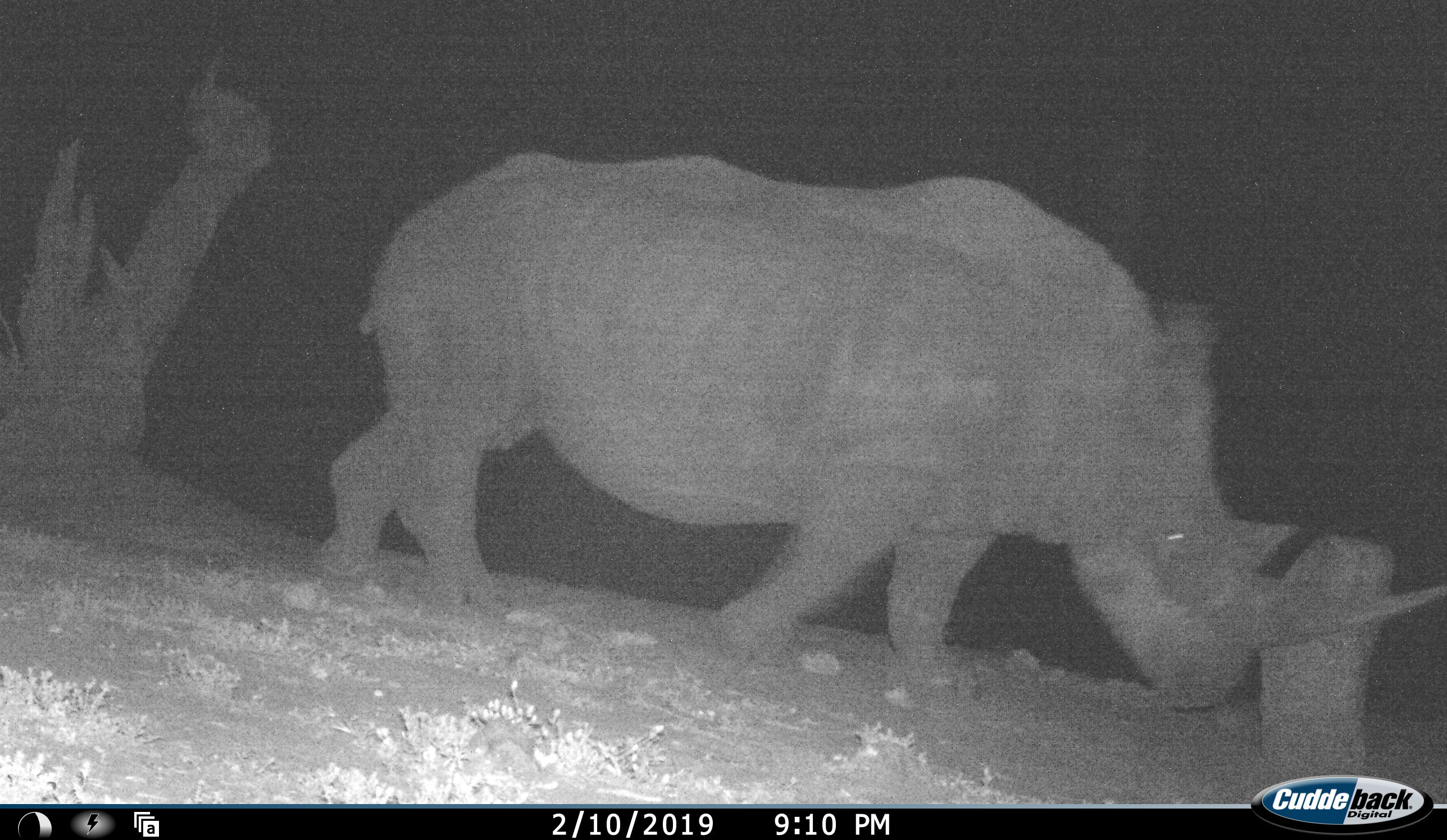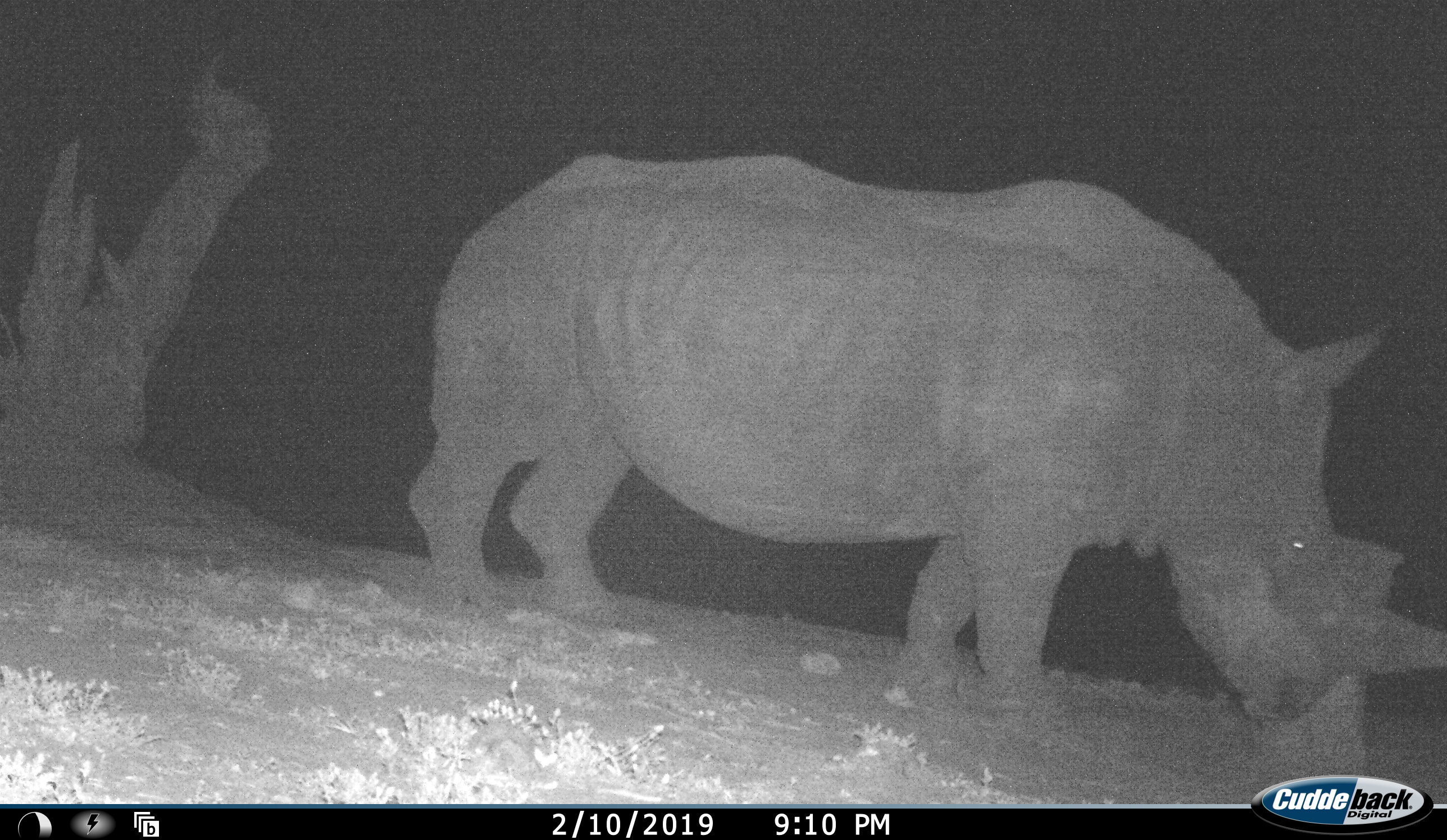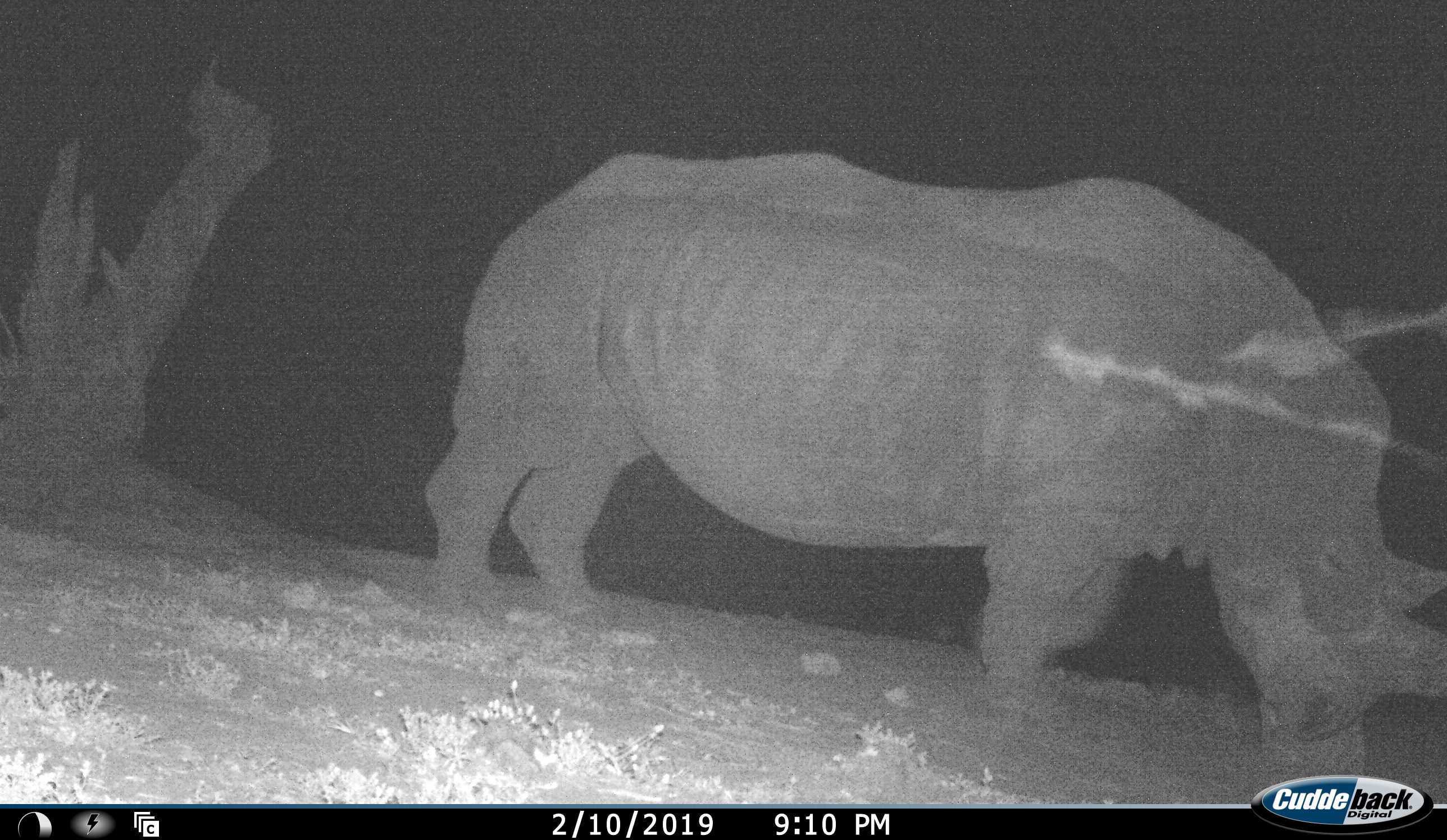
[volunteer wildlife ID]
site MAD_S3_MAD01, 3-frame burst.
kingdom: Animalia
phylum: Chordata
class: Mammalia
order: Perissodactyla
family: Rhinocerotidae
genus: Diceros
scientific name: Diceros bicornis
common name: black rhinoceros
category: rhinocerosblack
Rhinocerosblack (black rhinoceros) (Diceros bicornis), count 1. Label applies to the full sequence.